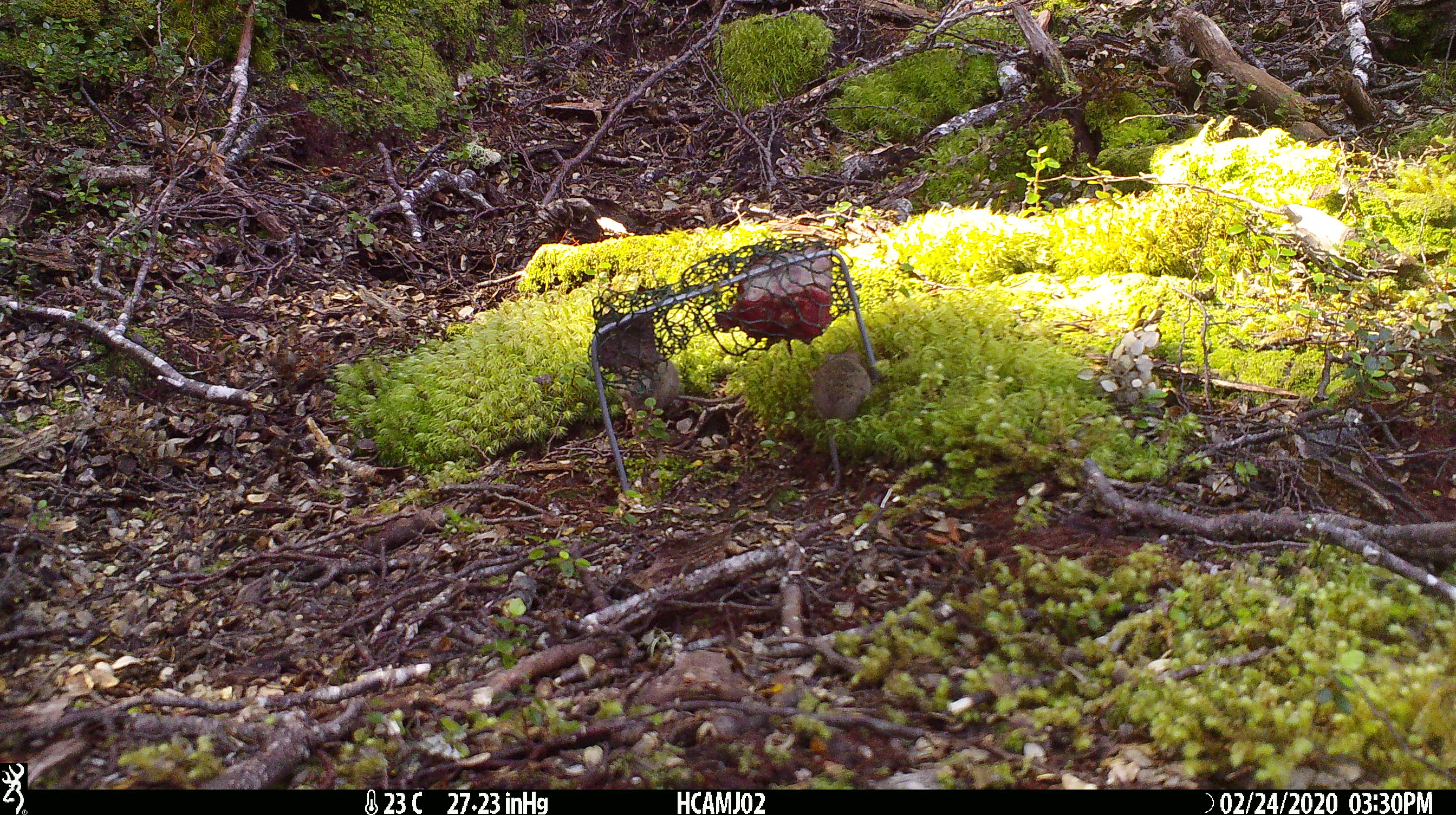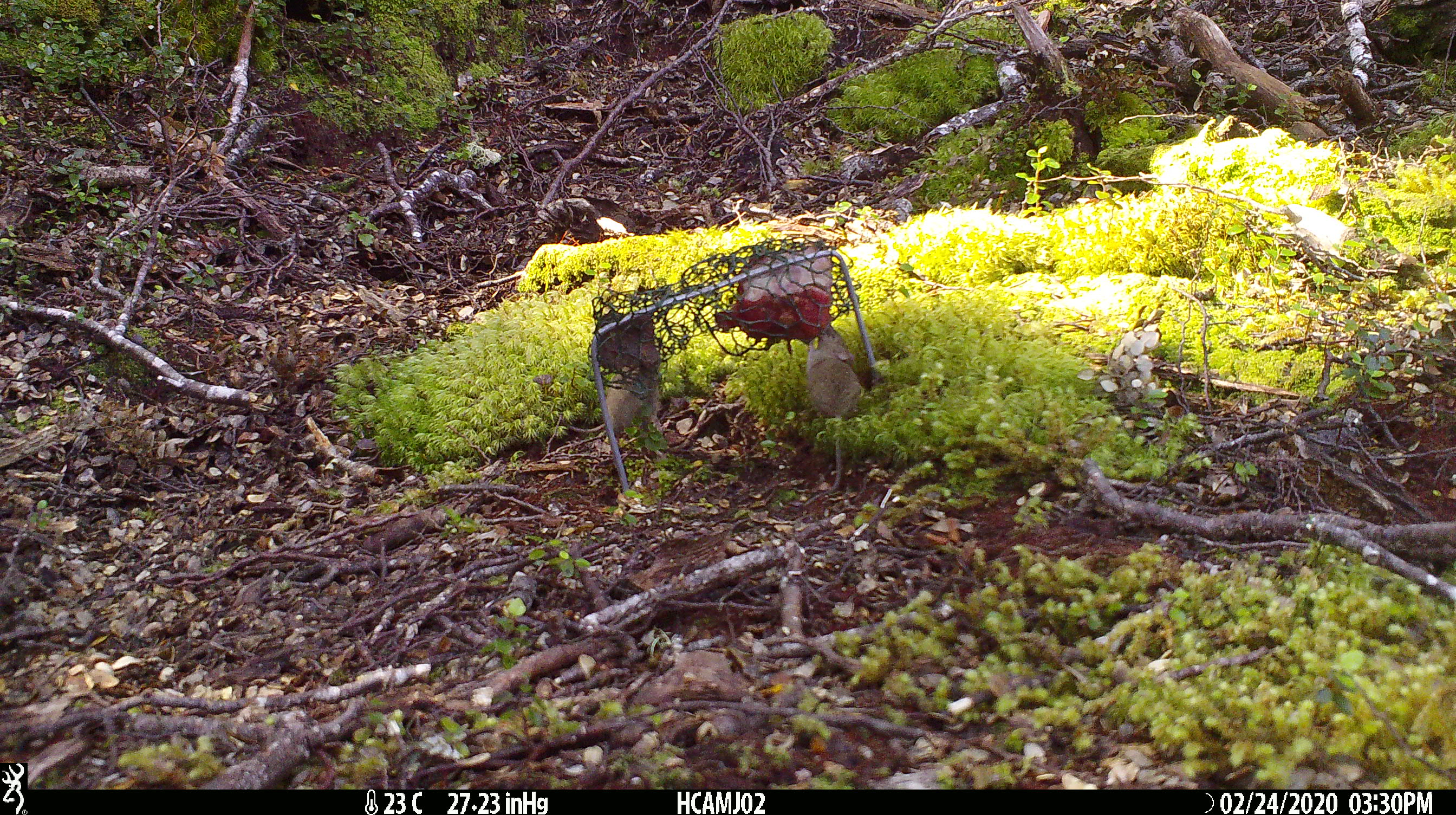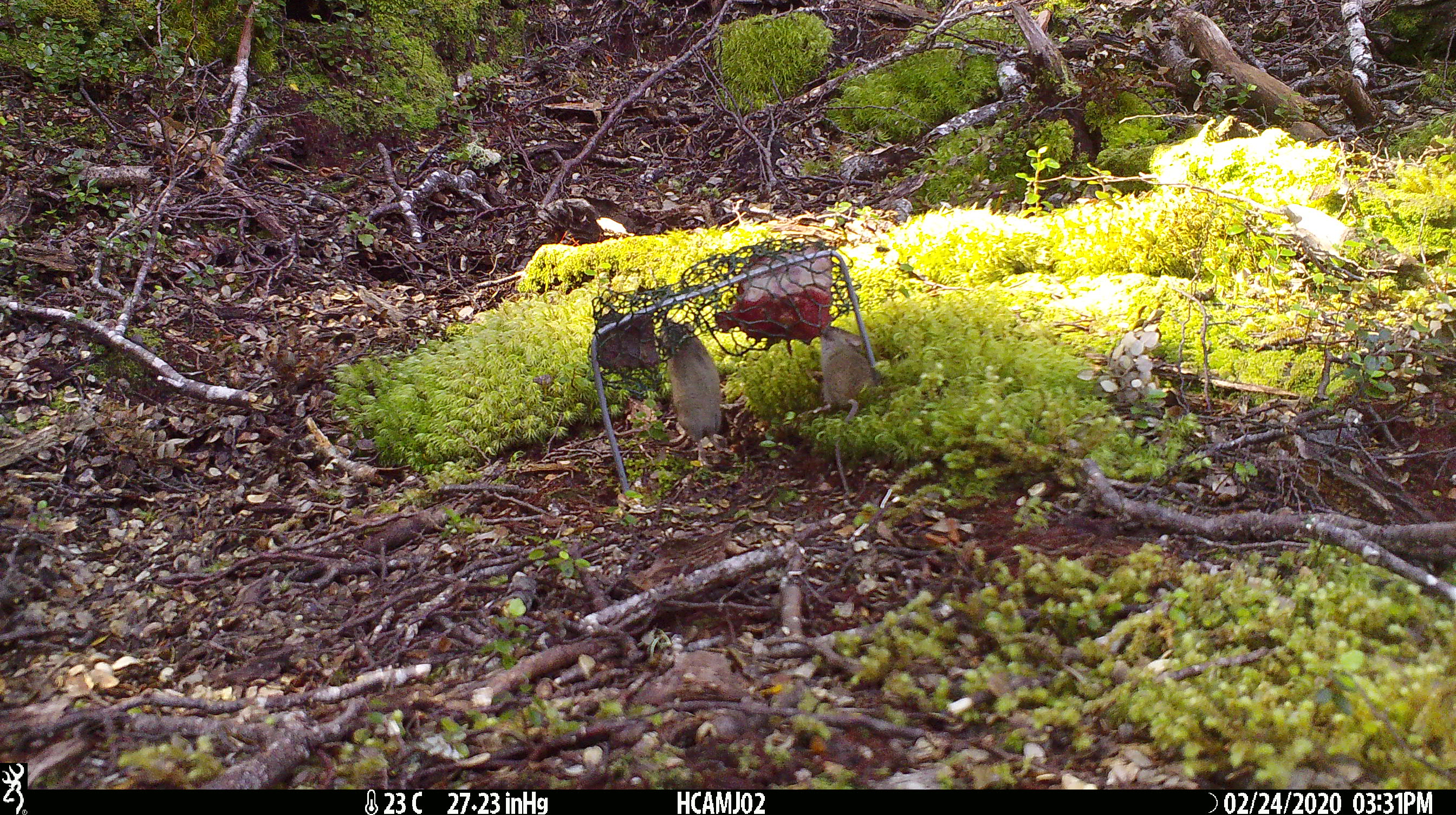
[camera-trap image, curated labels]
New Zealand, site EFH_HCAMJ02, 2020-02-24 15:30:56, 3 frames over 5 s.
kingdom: Animalia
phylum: Chordata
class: Mammalia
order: Rodentia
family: Muridae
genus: Mus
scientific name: Mus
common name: mouse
Mouse (Mus).